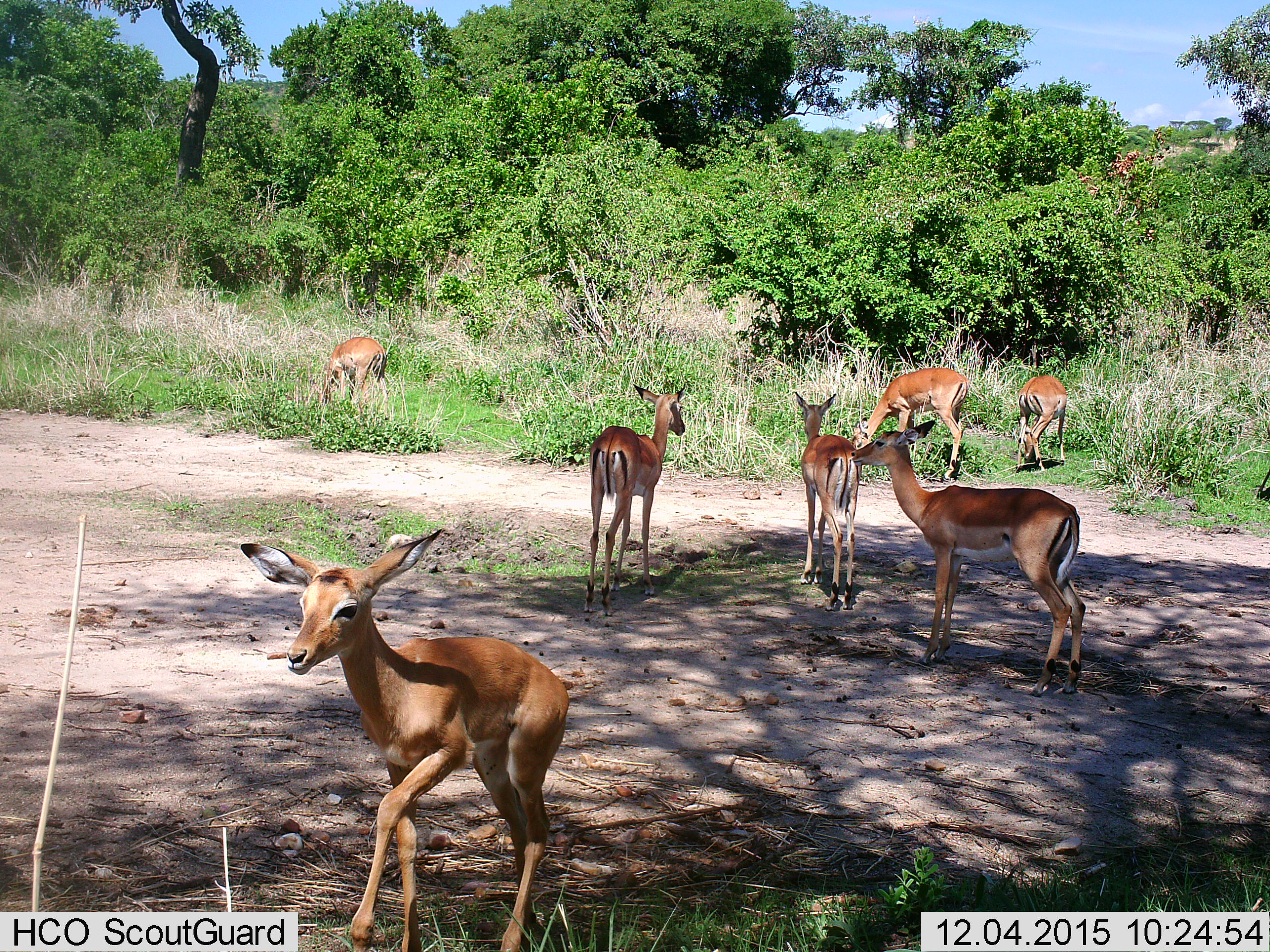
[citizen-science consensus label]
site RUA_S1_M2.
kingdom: Animalia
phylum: Chordata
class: Mammalia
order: Artiodactyla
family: Bovidae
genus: Aepyceros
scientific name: Aepyceros melampus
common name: impala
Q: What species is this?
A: Impala (Aepyceros melampus).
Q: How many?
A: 7.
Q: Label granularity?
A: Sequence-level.